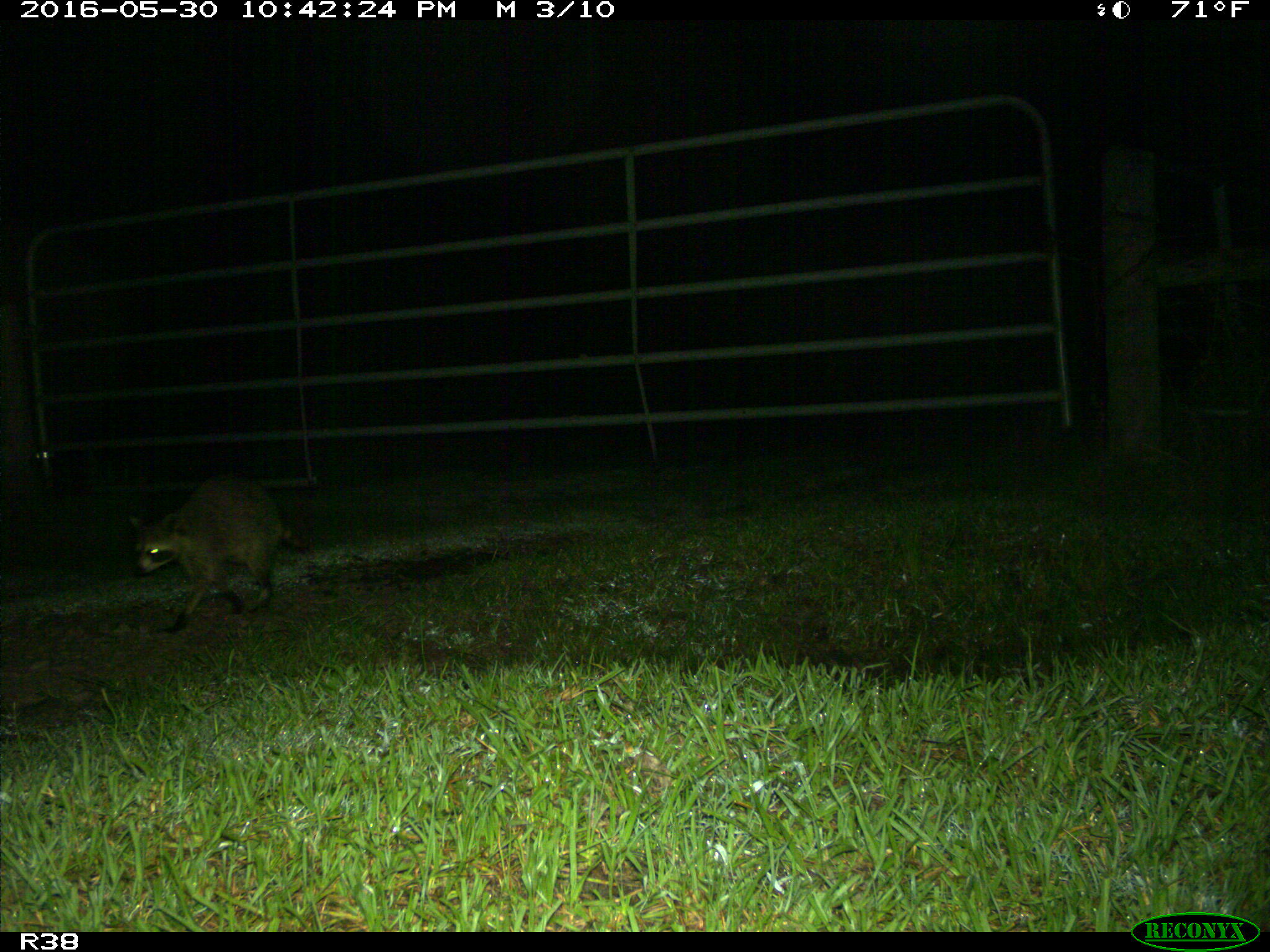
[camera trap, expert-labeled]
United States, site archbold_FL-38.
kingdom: Animalia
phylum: Chordata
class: Mammalia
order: Carnivora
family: Procyonidae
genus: Procyon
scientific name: Procyon lotor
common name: common raccoon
Procyon lotor (common raccoon).